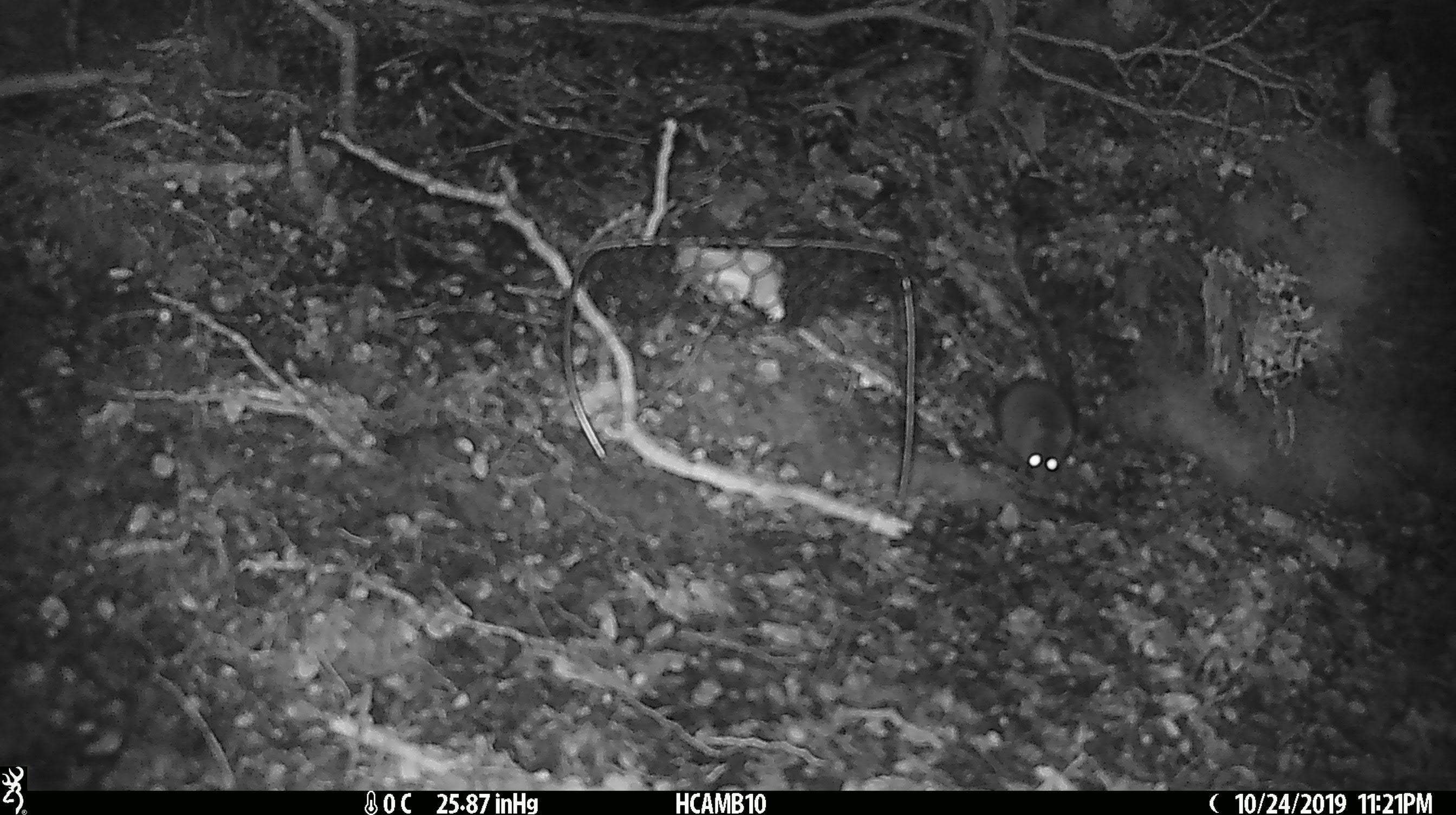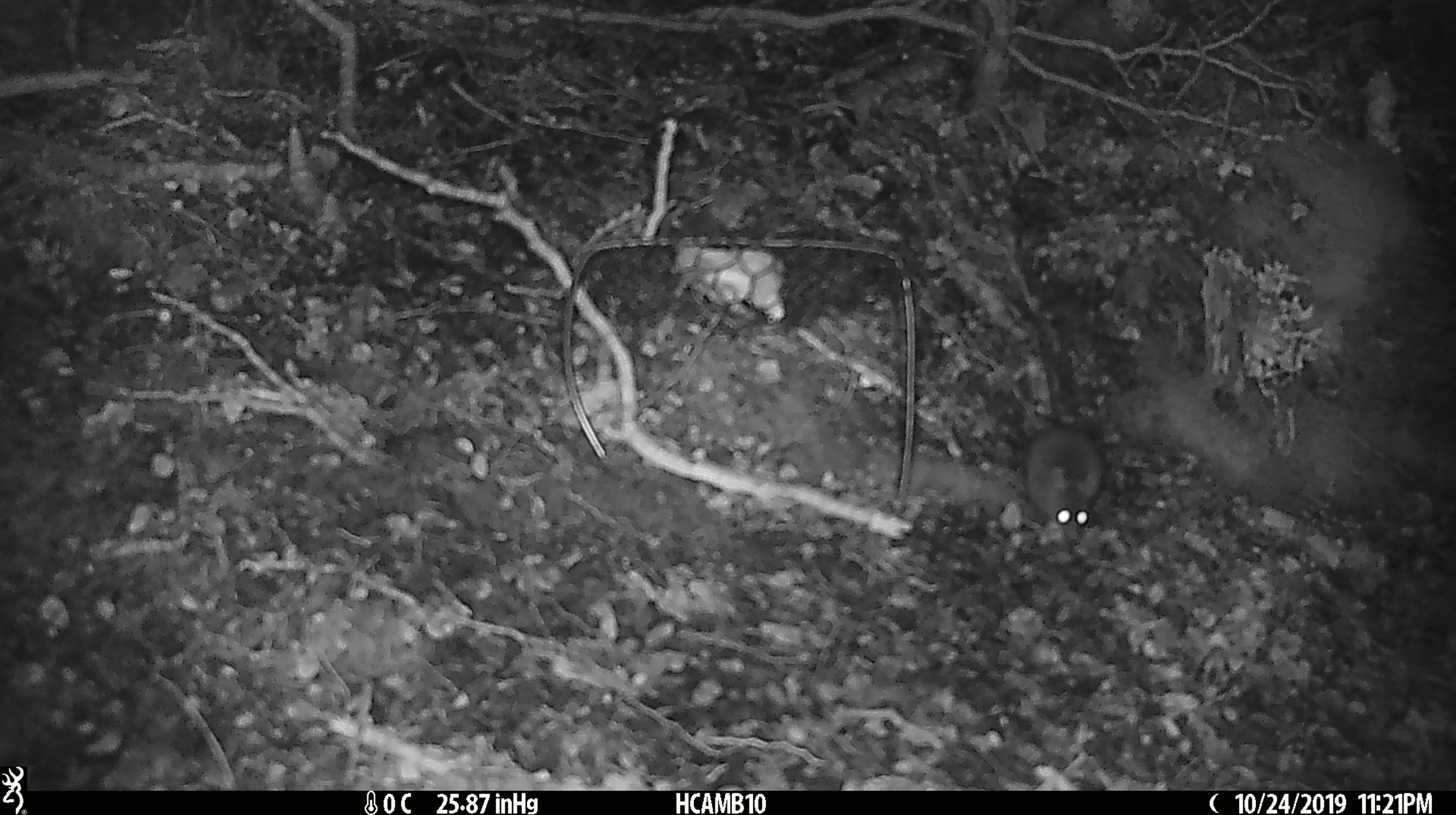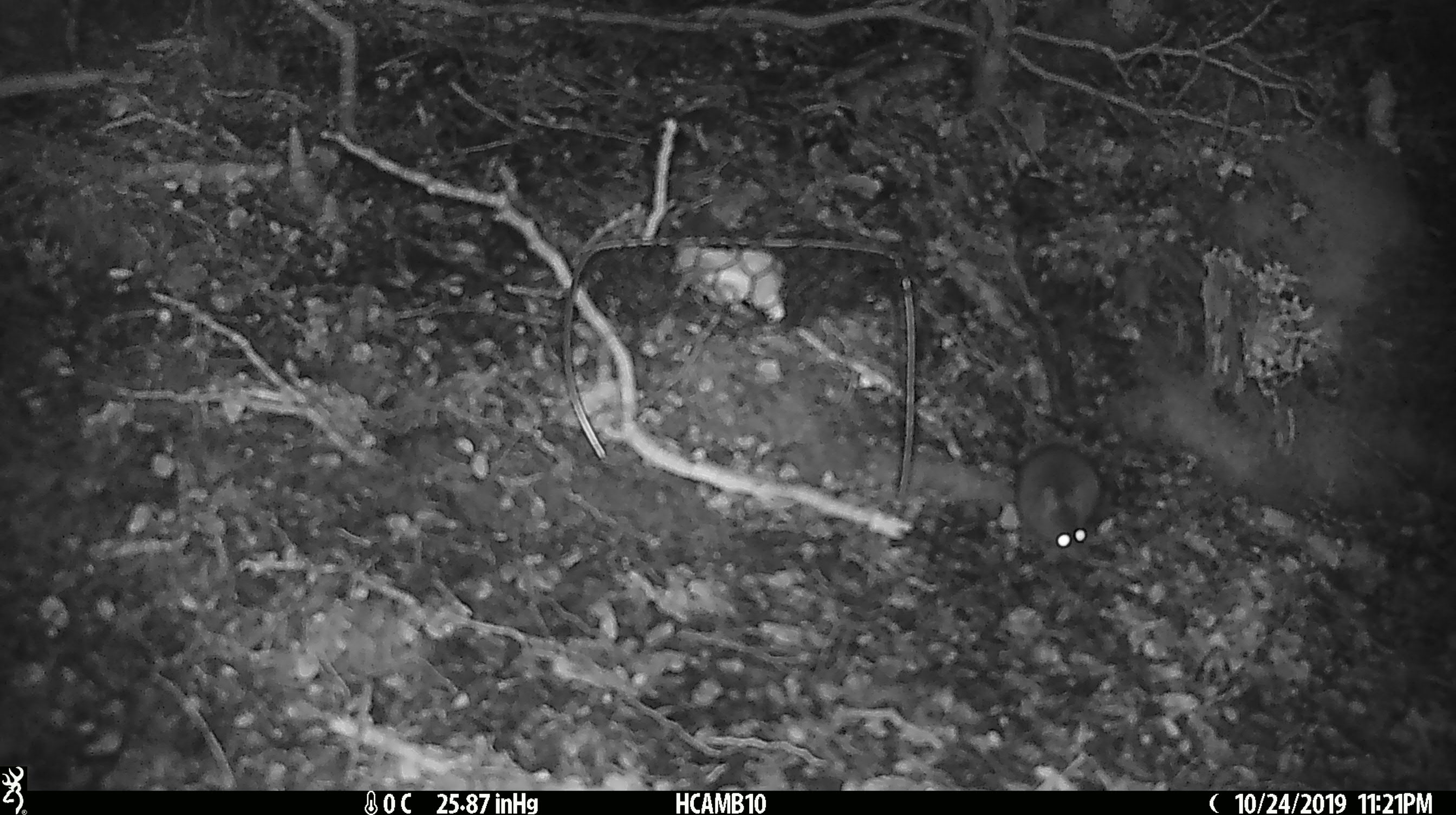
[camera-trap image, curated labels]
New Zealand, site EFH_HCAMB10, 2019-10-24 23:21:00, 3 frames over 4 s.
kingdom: Animalia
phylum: Chordata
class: Mammalia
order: Rodentia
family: Muridae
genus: Mus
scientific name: Mus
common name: mouse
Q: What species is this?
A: Mouse (Mus).